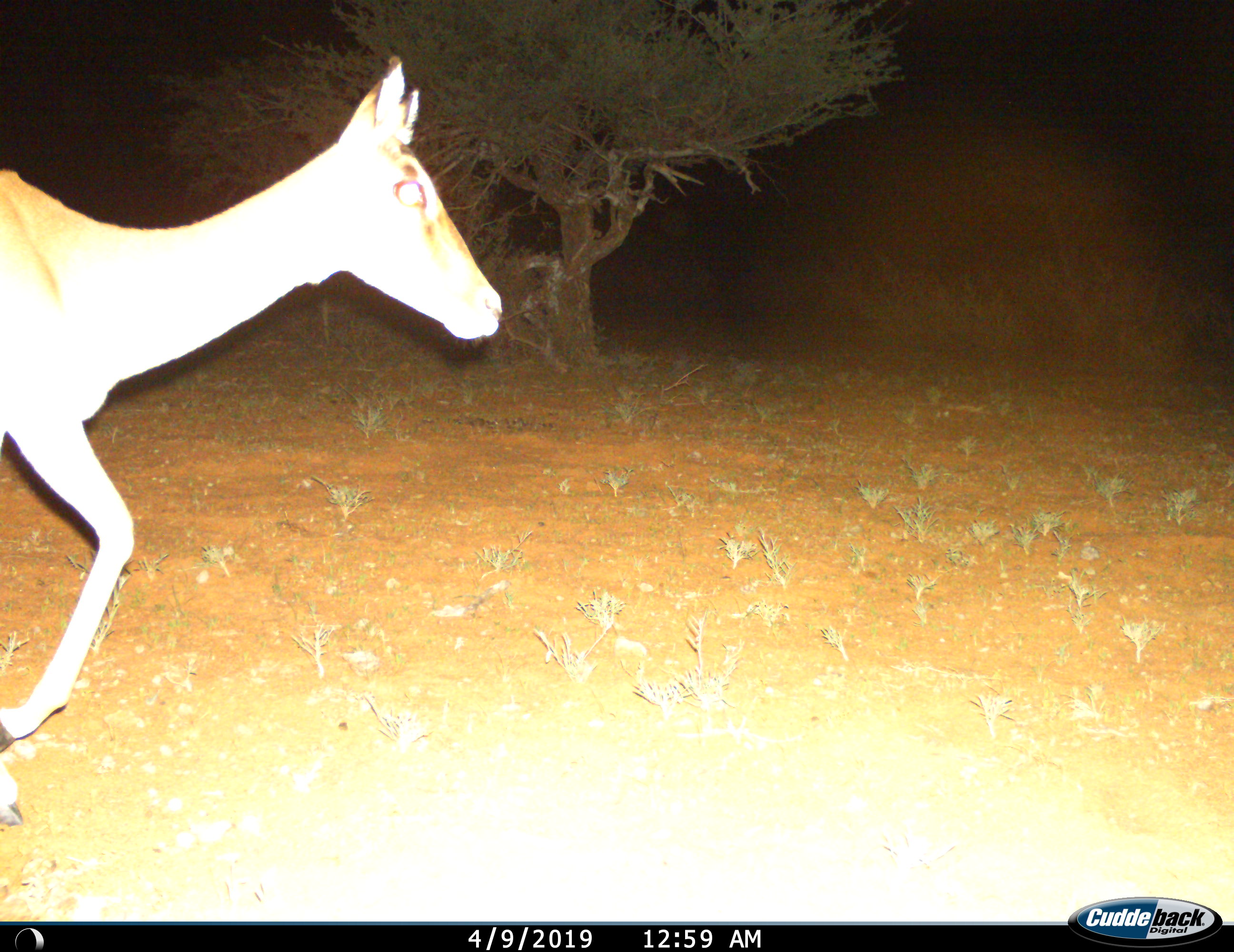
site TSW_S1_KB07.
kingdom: Animalia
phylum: Chordata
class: Mammalia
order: Artiodactyla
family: Bovidae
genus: Aepyceros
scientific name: Aepyceros melampus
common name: impala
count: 1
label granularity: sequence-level